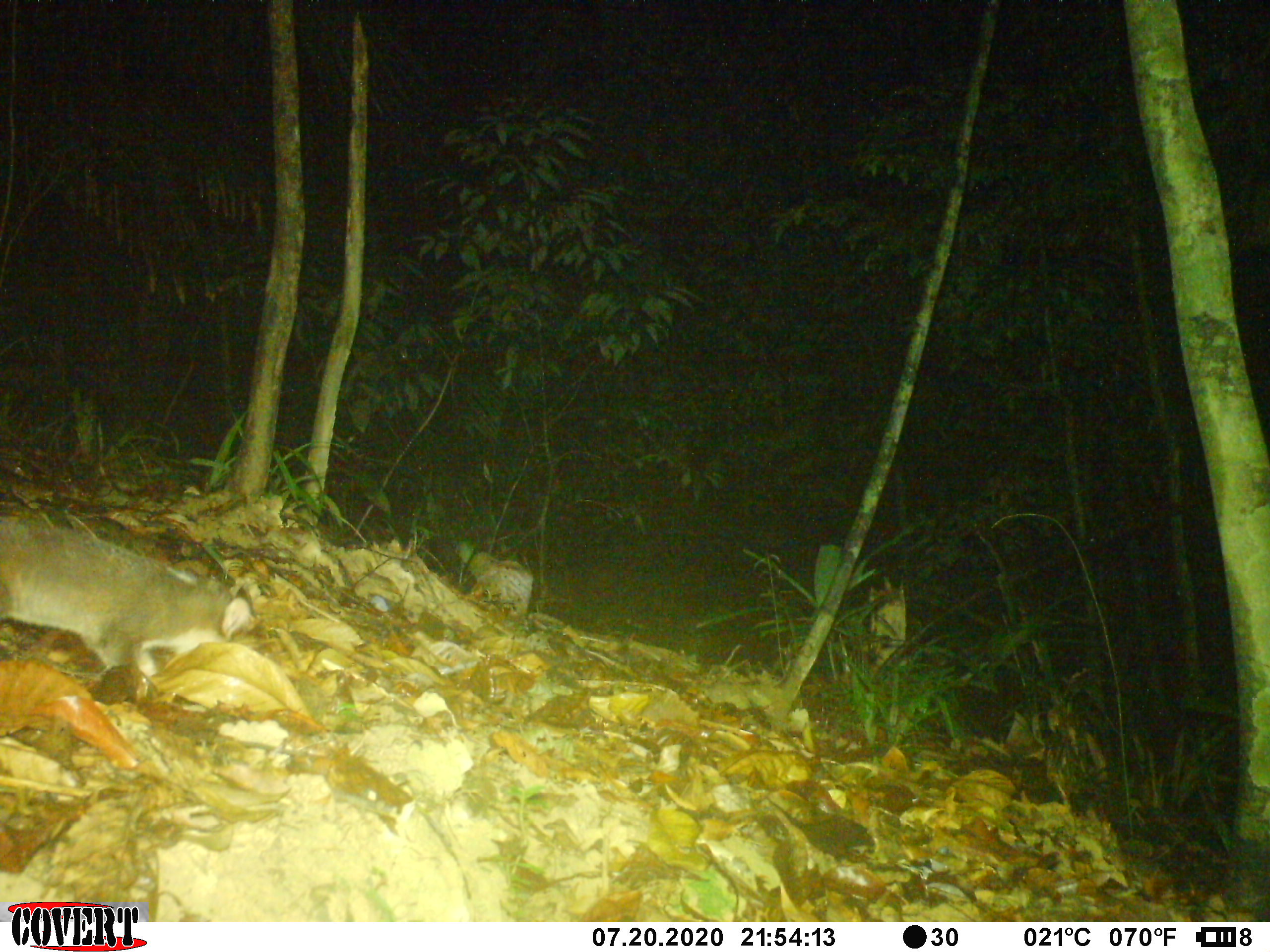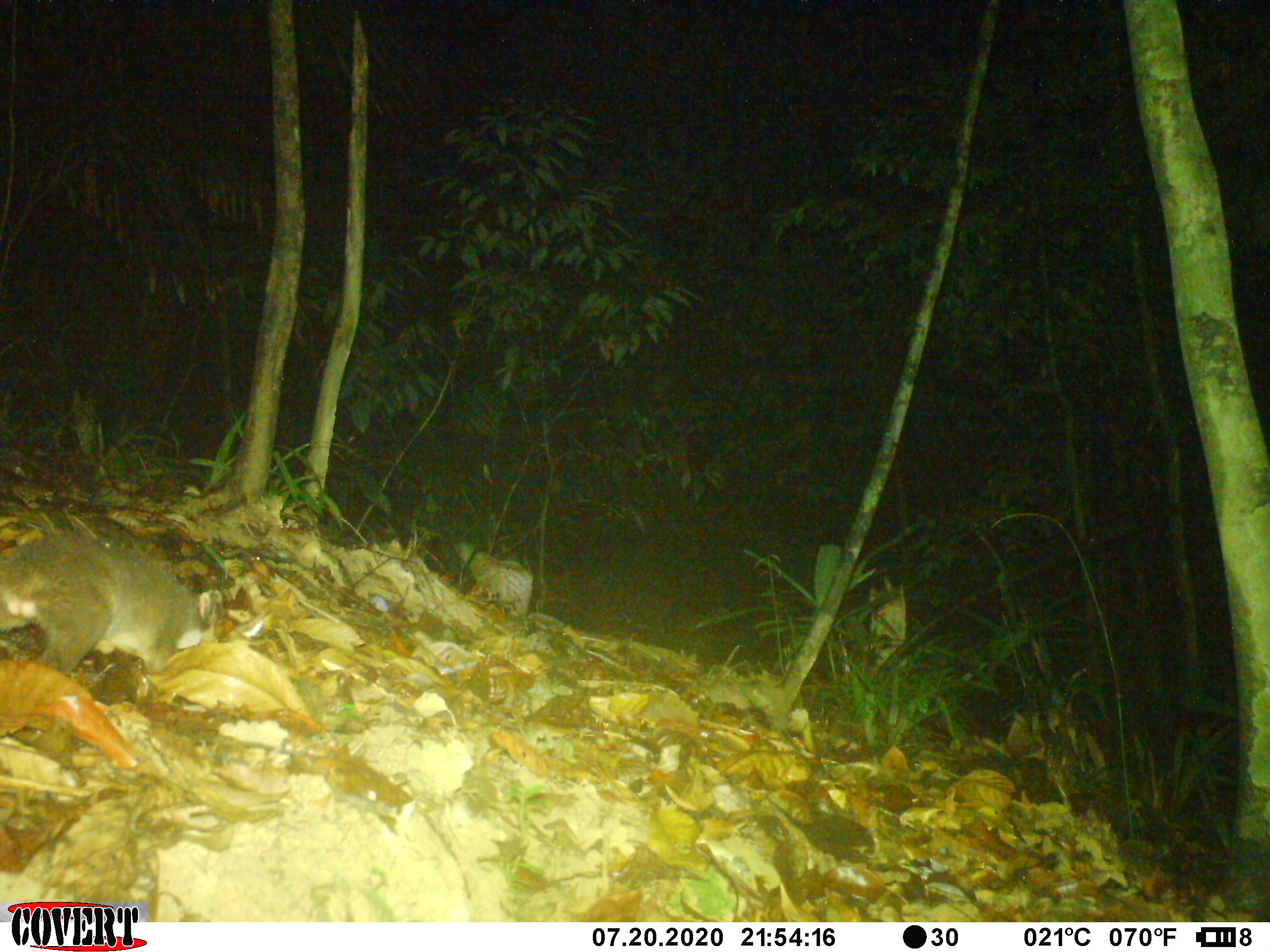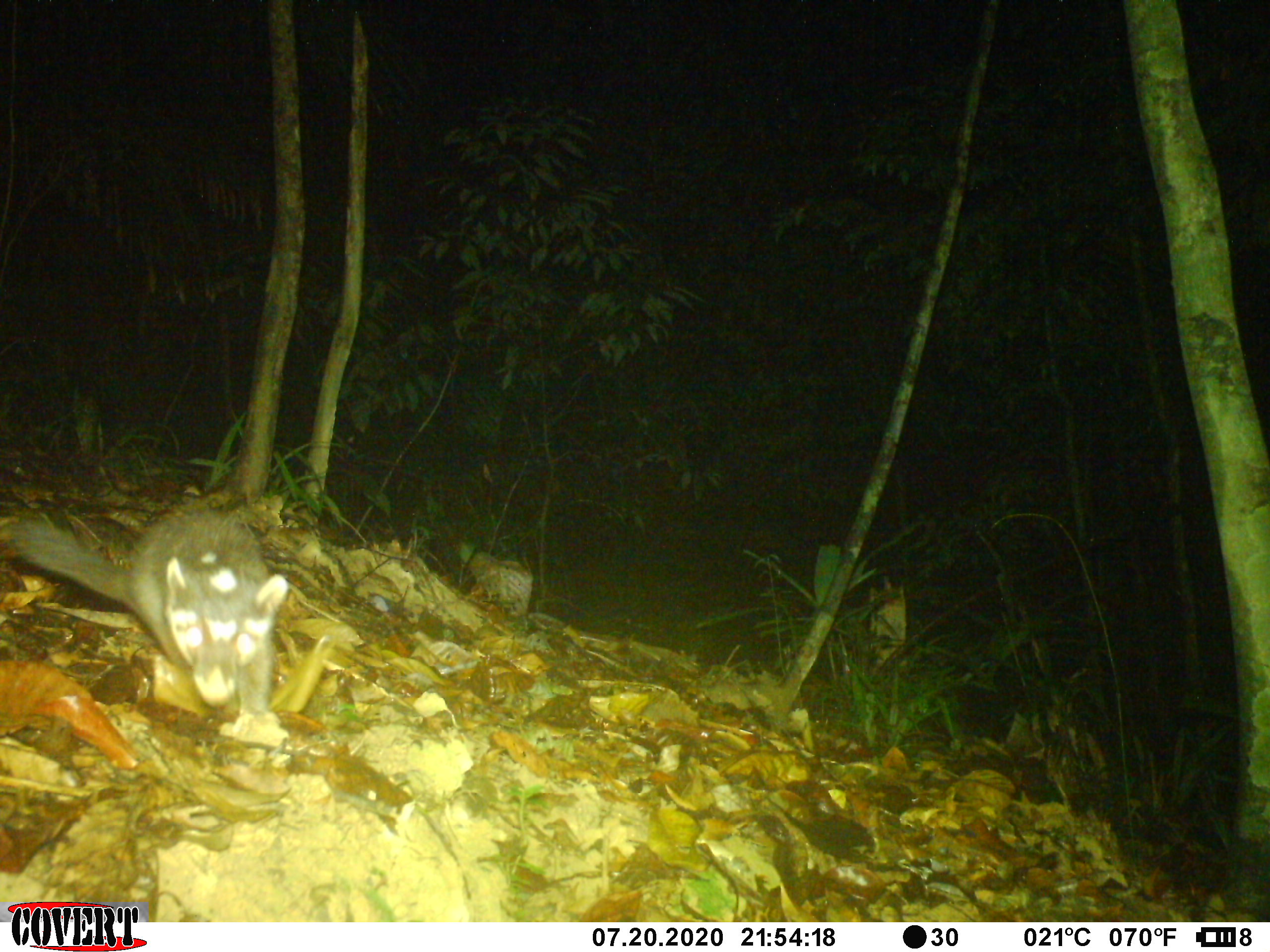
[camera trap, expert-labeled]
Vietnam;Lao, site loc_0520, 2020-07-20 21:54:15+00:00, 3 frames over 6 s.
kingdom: Animalia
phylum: Chordata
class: Mammalia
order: Carnivora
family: Mustelidae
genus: Melogale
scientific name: Melogale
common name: ferret badger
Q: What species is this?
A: Ferret badger (Melogale).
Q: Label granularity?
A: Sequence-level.